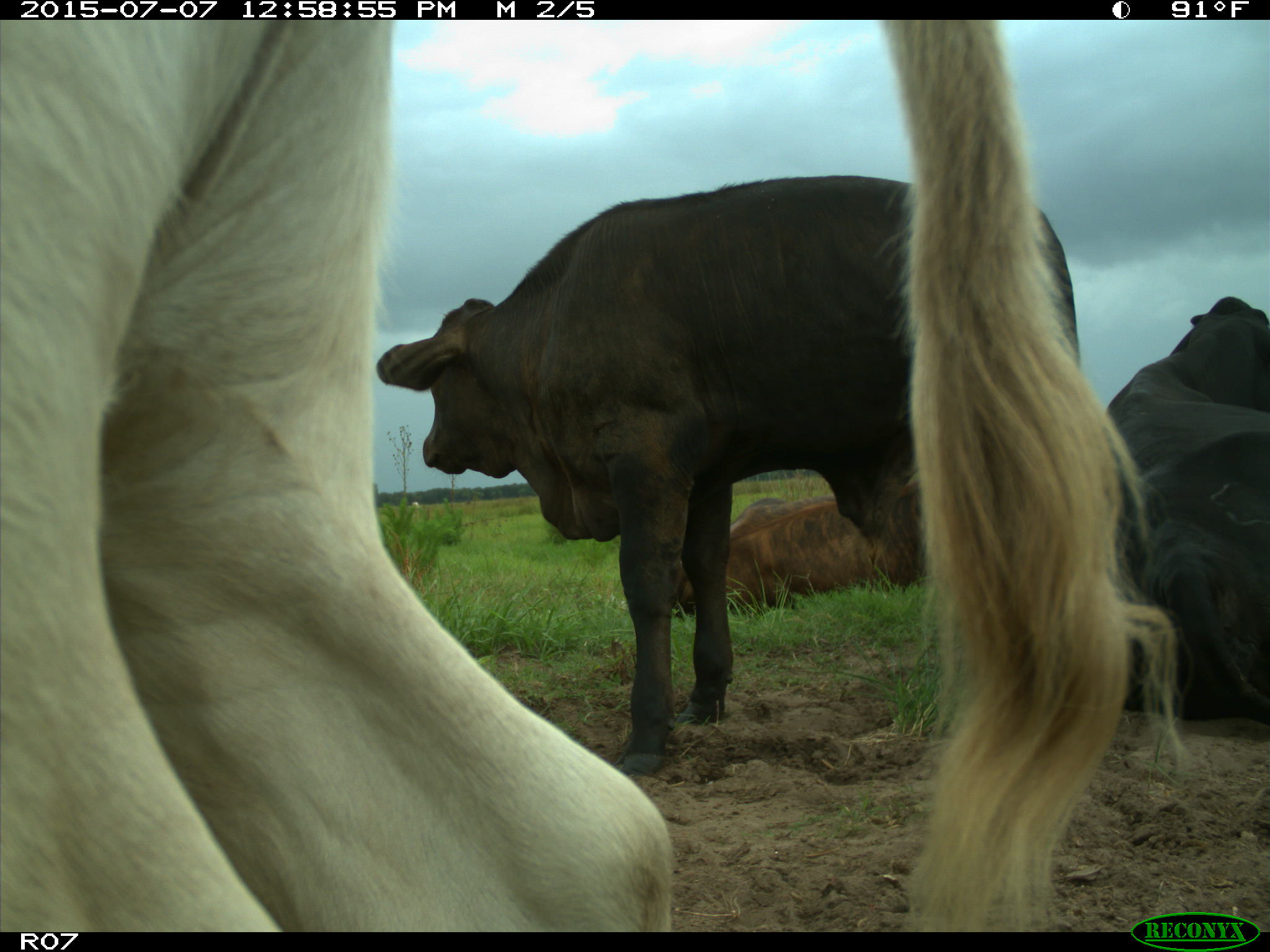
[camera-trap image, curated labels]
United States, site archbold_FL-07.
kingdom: Animalia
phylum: Chordata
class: Mammalia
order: Artiodactyla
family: Bovidae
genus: Bos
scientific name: Bos taurus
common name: domestic cow